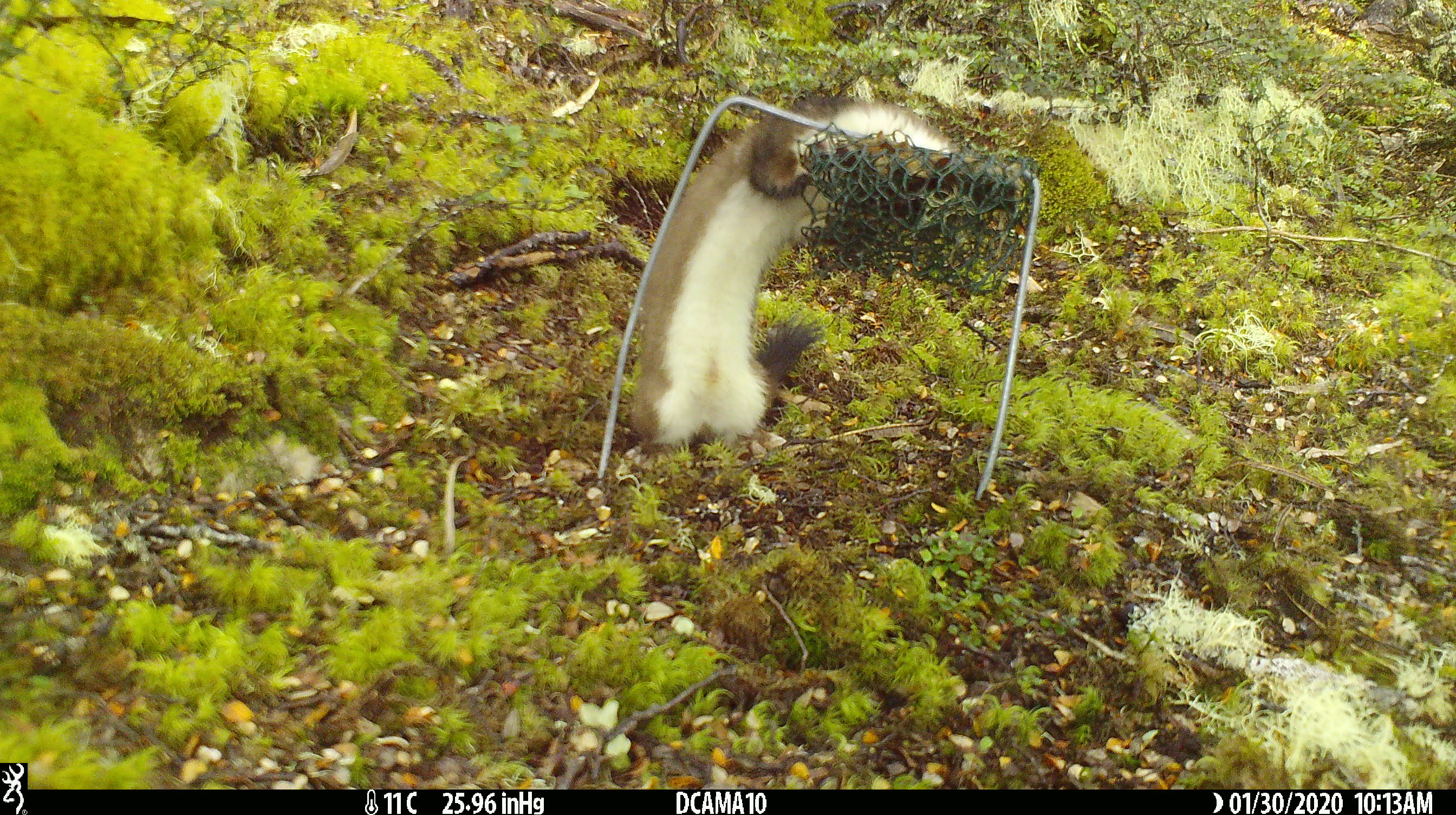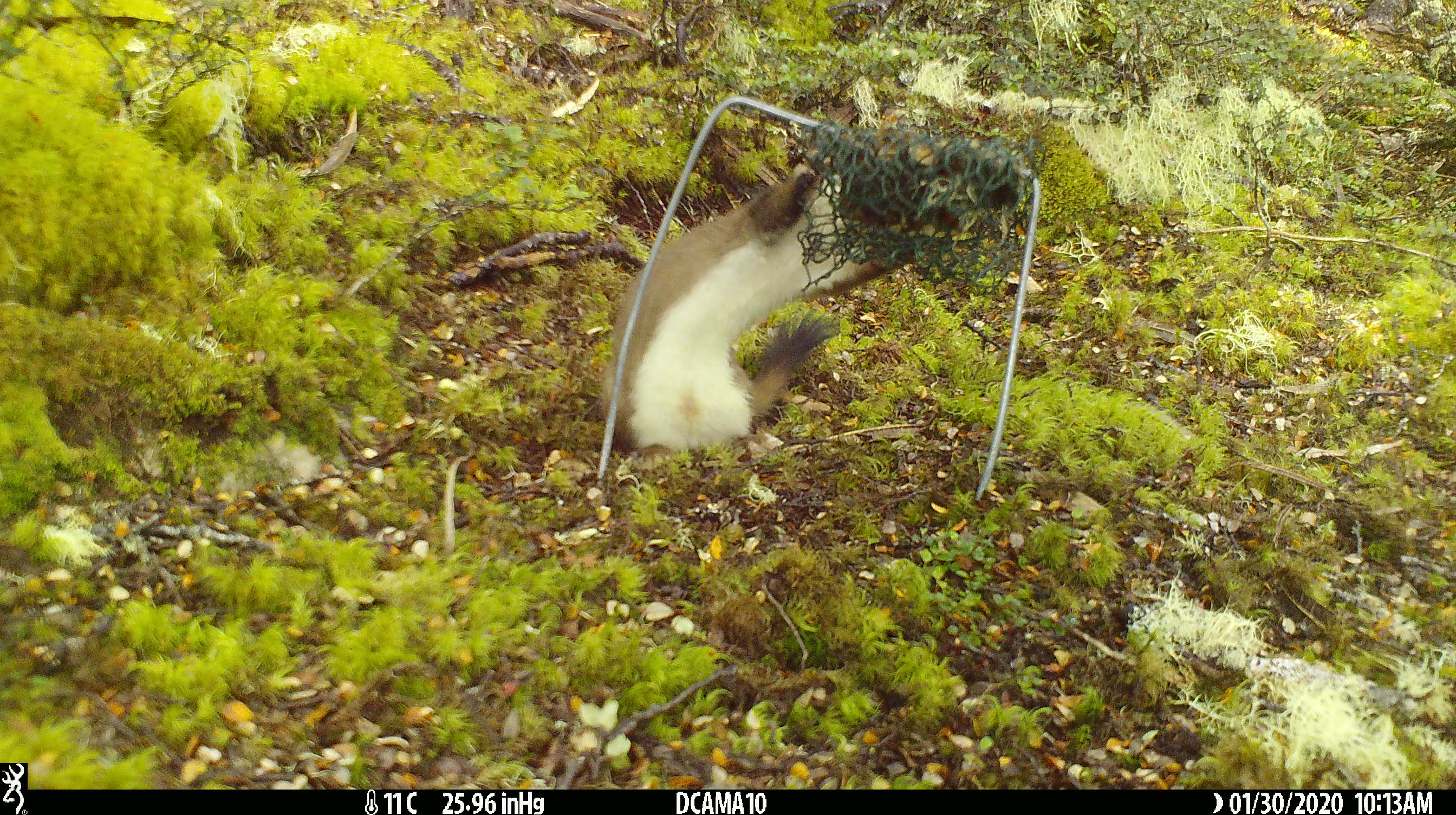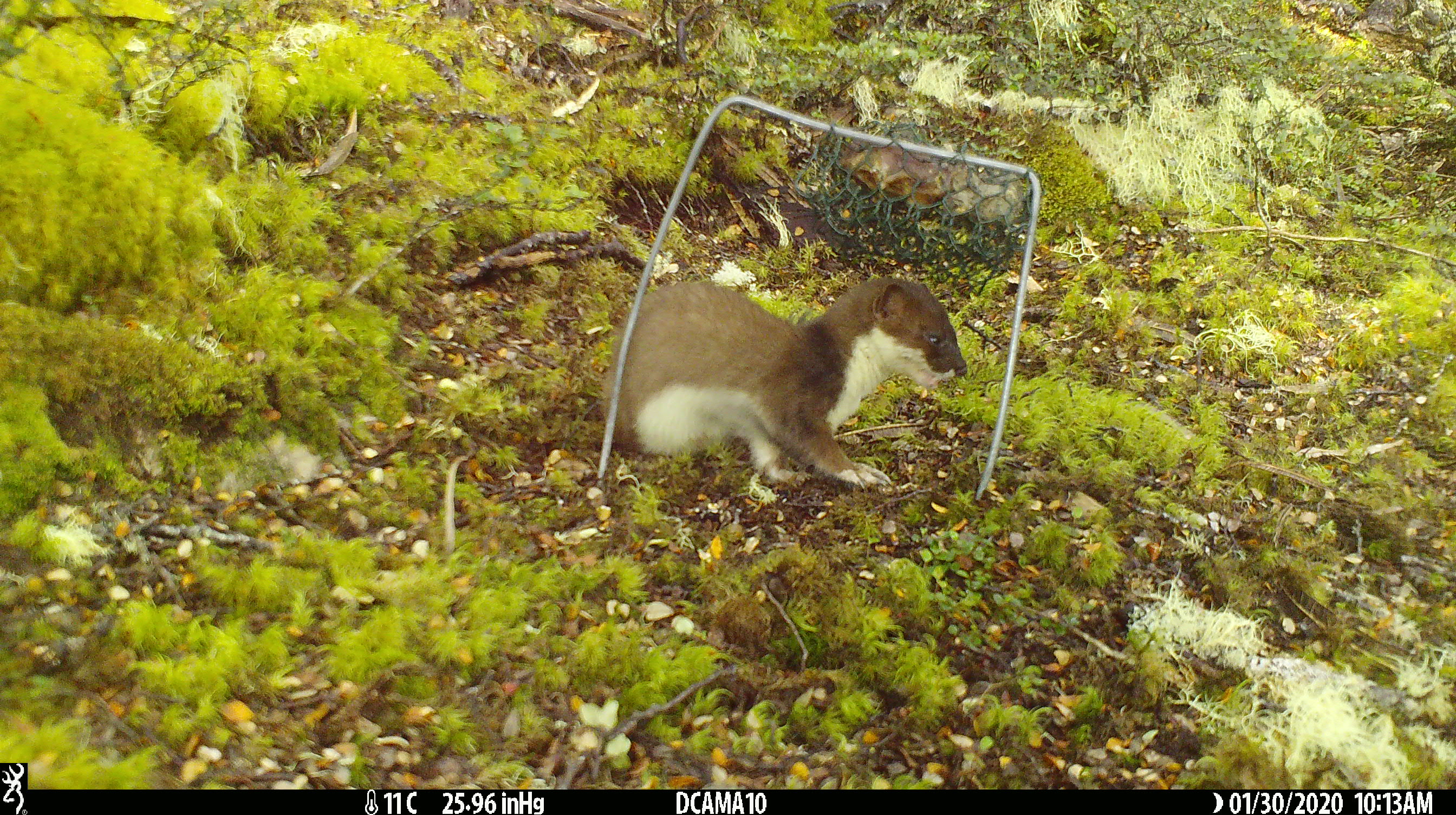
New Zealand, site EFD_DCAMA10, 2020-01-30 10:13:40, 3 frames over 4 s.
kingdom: Animalia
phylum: Chordata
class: Mammalia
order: Carnivora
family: Mustelidae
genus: Mustela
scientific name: Mustela erminea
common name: stoat